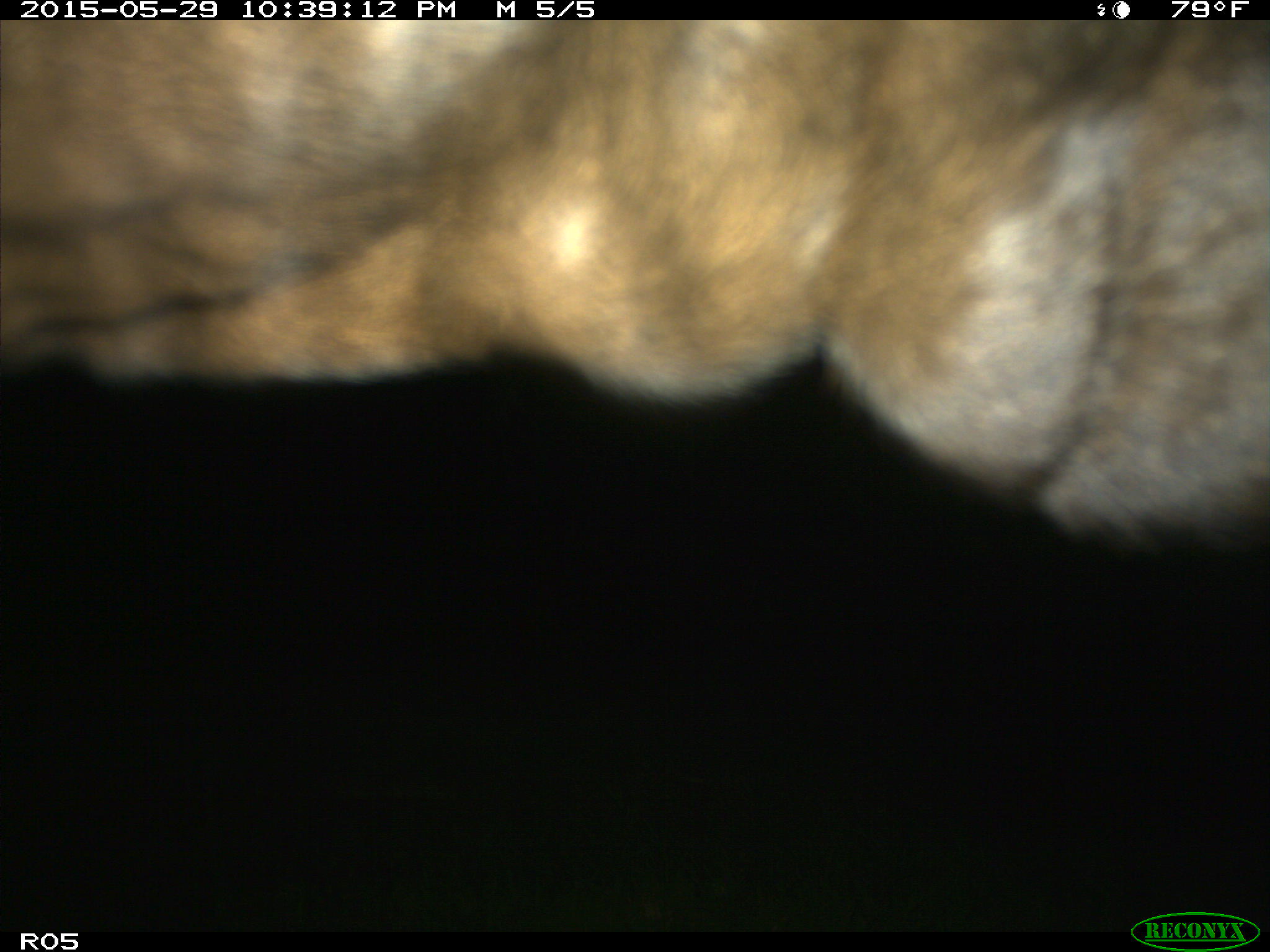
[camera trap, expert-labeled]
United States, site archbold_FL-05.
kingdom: Animalia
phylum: Chordata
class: Mammalia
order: Artiodactyla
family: Bovidae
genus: Bos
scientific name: Bos taurus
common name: domestic cow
Bos taurus (domestic cow).